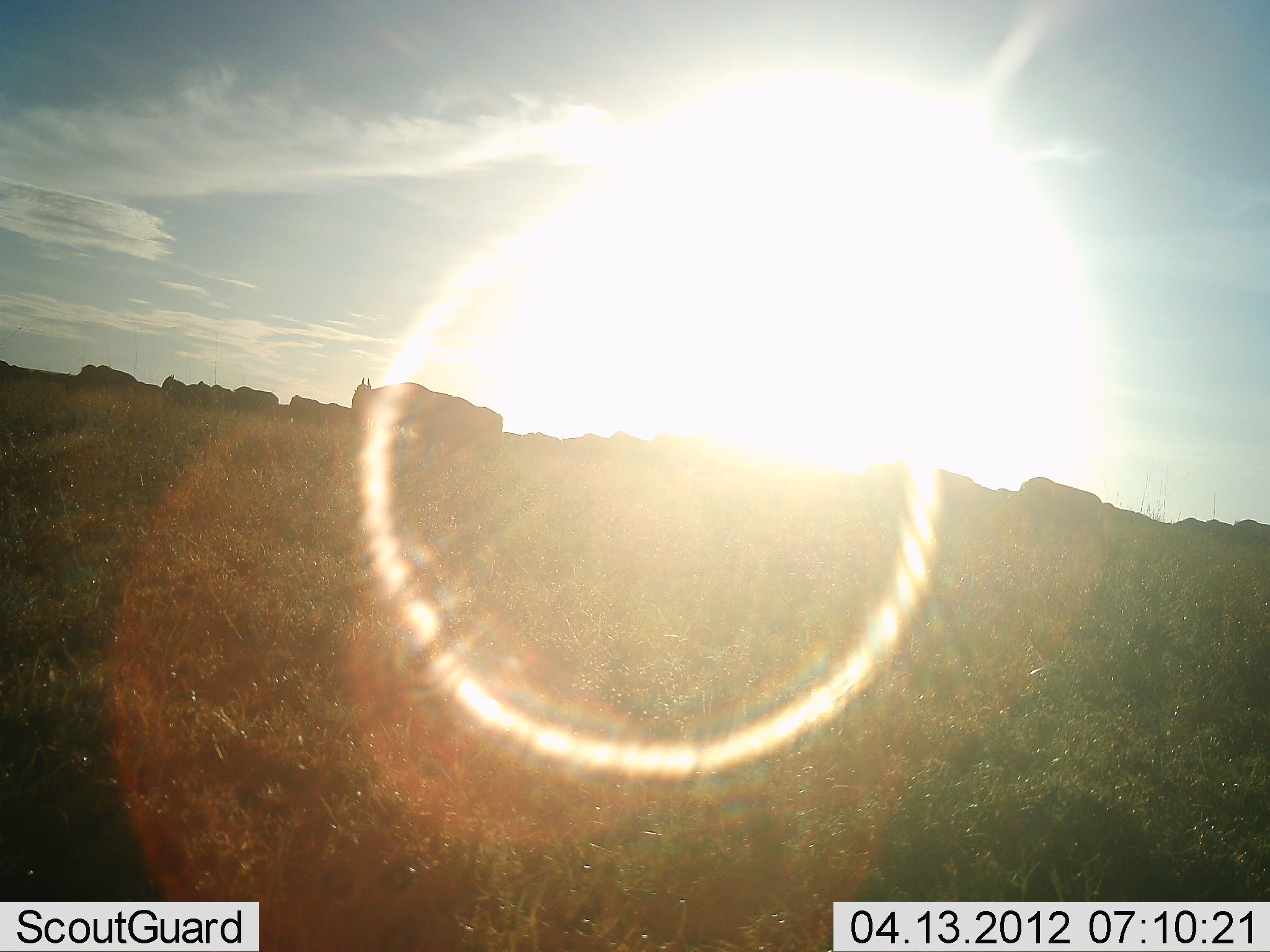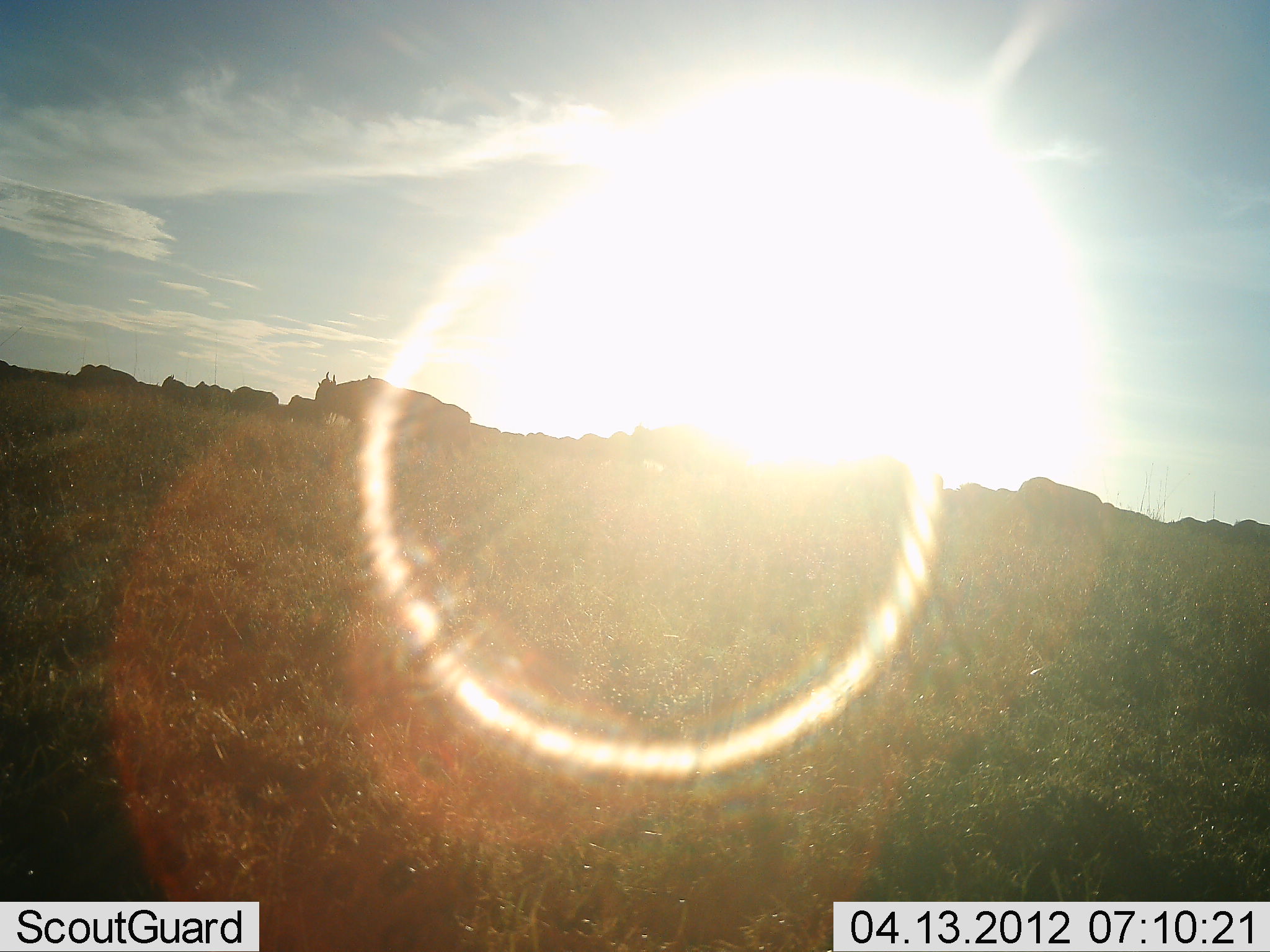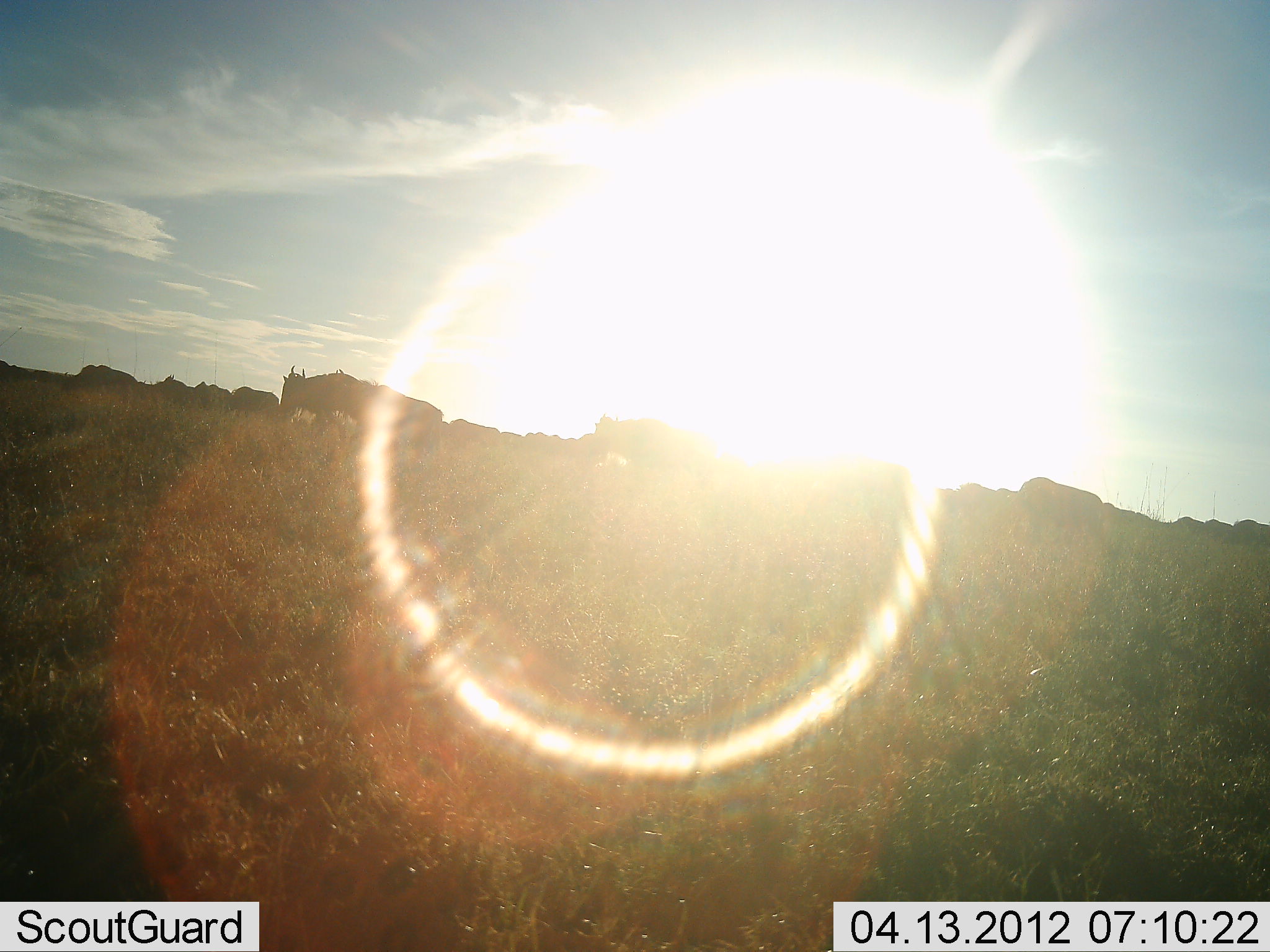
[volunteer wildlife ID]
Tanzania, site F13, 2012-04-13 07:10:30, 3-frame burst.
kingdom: Animalia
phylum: Chordata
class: Mammalia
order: Artiodactyla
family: Bovidae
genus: Connochaetes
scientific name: Connochaetes taurinus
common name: blue wildebeest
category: wildebeest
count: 11-50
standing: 52%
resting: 0%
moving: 84%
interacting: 4%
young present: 0%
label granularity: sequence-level